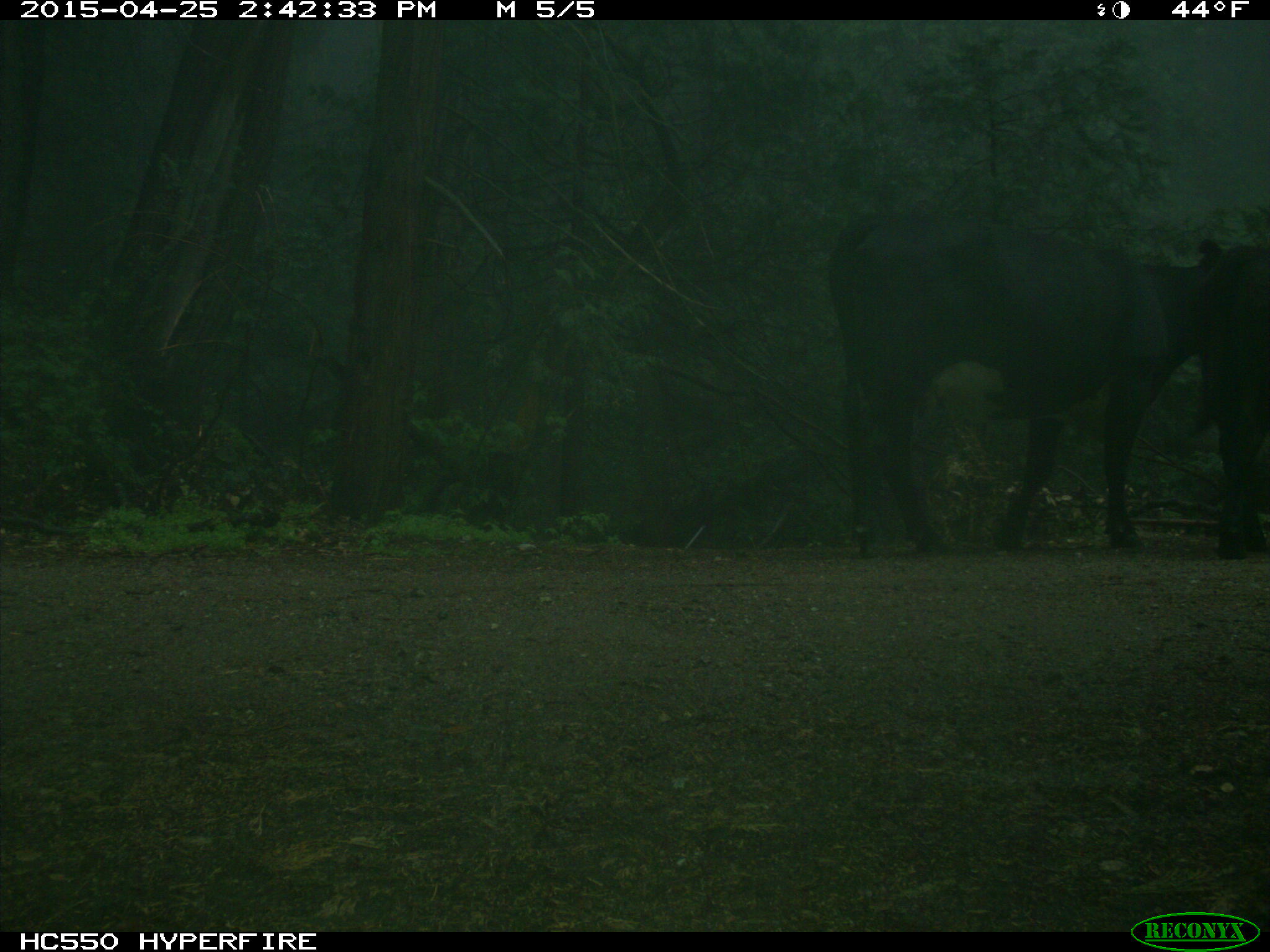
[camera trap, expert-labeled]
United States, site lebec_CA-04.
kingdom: Animalia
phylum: Chordata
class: Mammalia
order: Artiodactyla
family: Bovidae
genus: Bos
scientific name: Bos taurus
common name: domestic cow